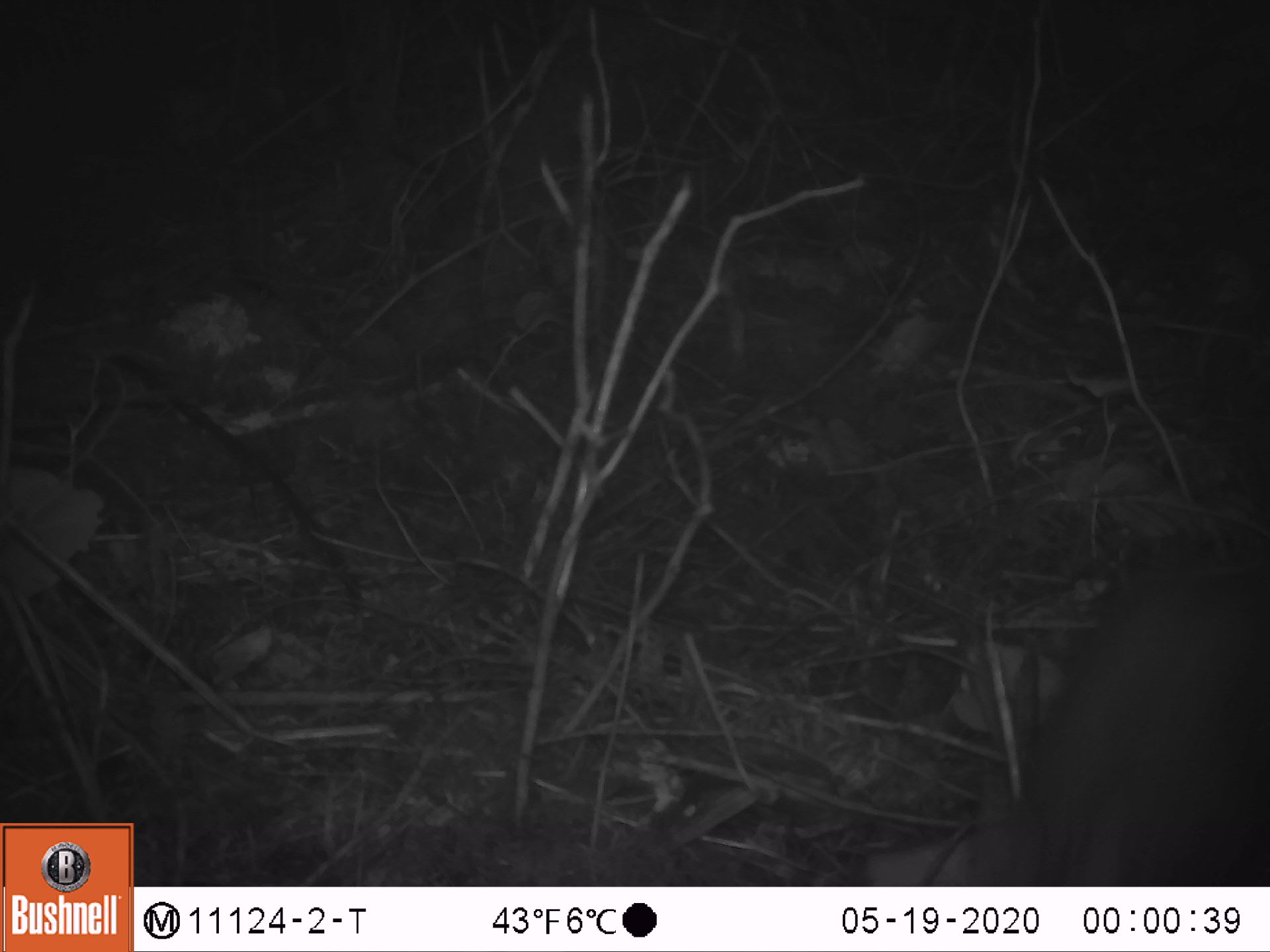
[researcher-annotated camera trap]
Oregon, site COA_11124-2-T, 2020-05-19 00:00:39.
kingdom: Animalia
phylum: Chordata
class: Mammalia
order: Lagomorpha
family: Leporidae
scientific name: Leporidae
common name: hares and rabbits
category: leporidae family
Leporidae family (hares and rabbits) (Leporidae).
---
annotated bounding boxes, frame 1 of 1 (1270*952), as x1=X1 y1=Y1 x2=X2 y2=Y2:
leporidae family: x1=952 y1=536 x2=1259 y2=878